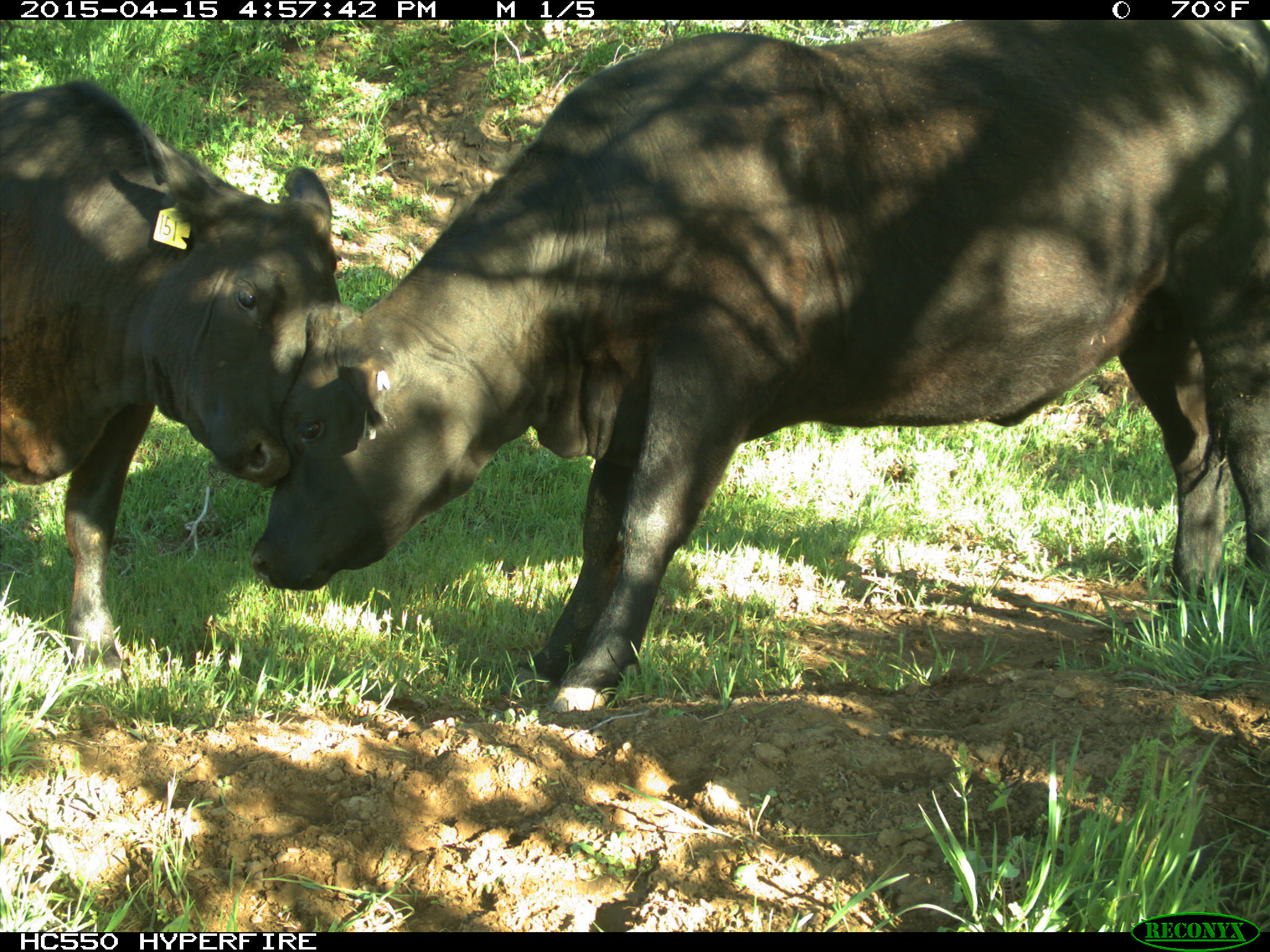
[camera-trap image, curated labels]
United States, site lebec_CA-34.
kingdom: Animalia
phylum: Chordata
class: Mammalia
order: Artiodactyla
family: Bovidae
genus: Bos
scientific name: Bos taurus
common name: domestic cow